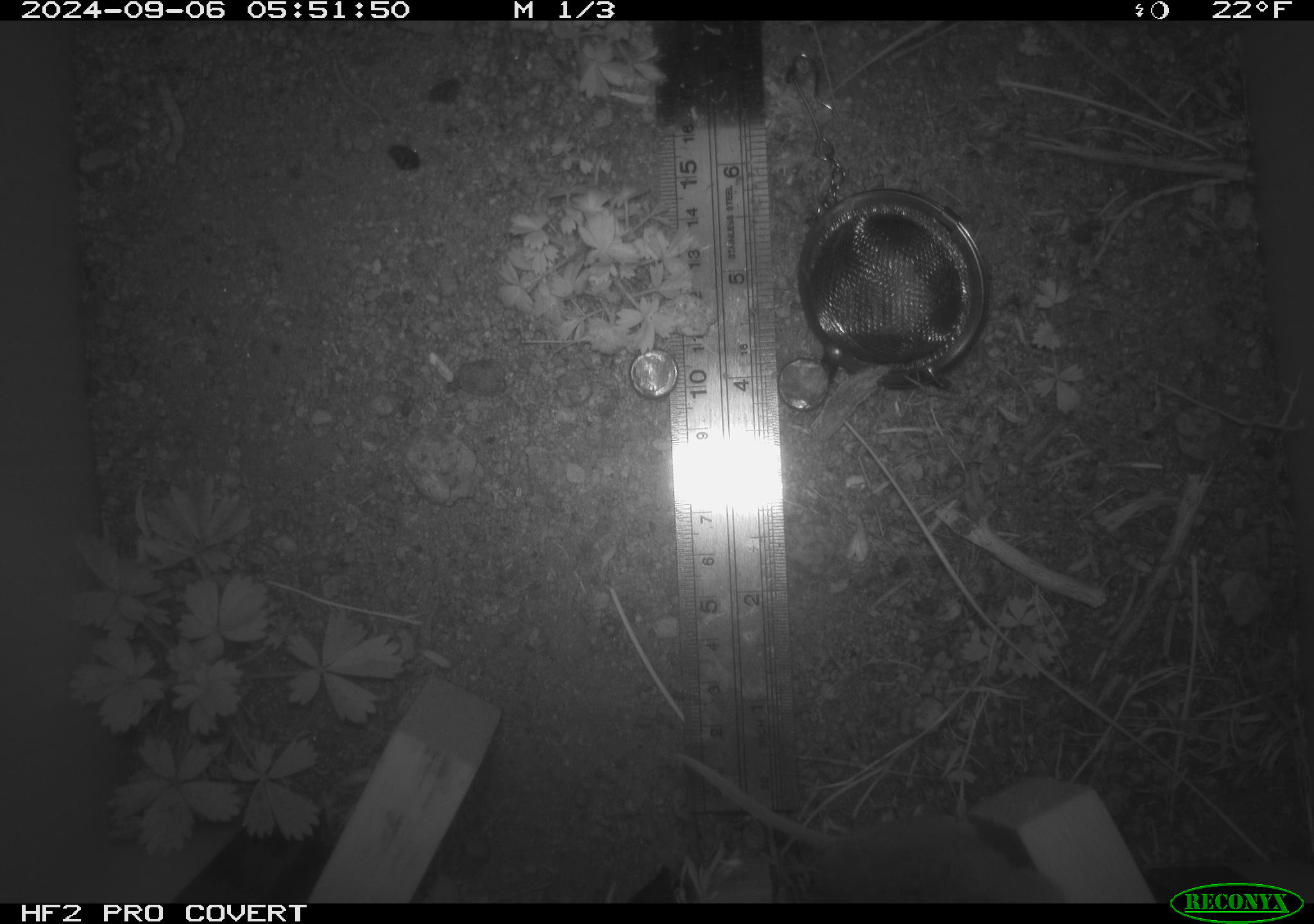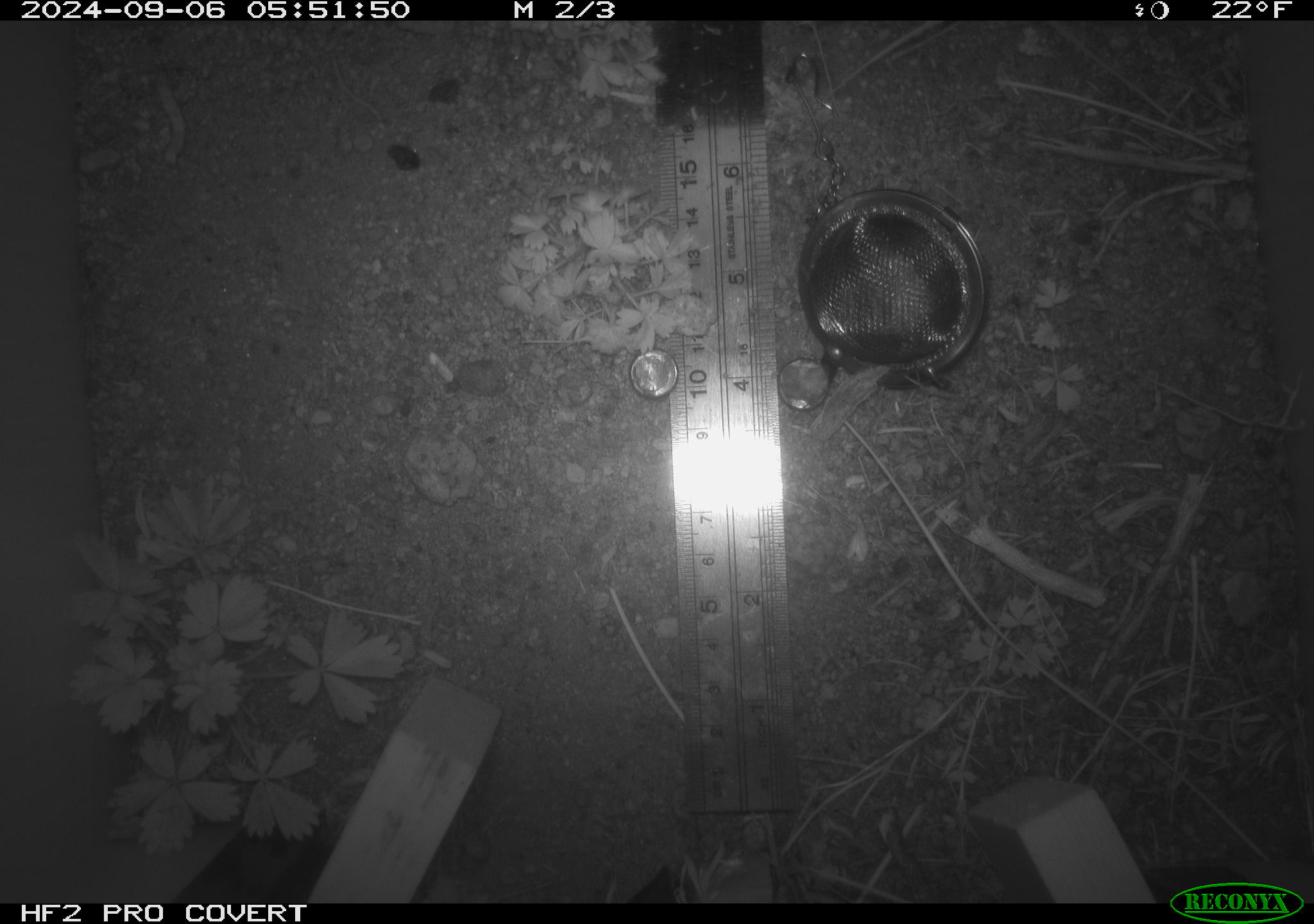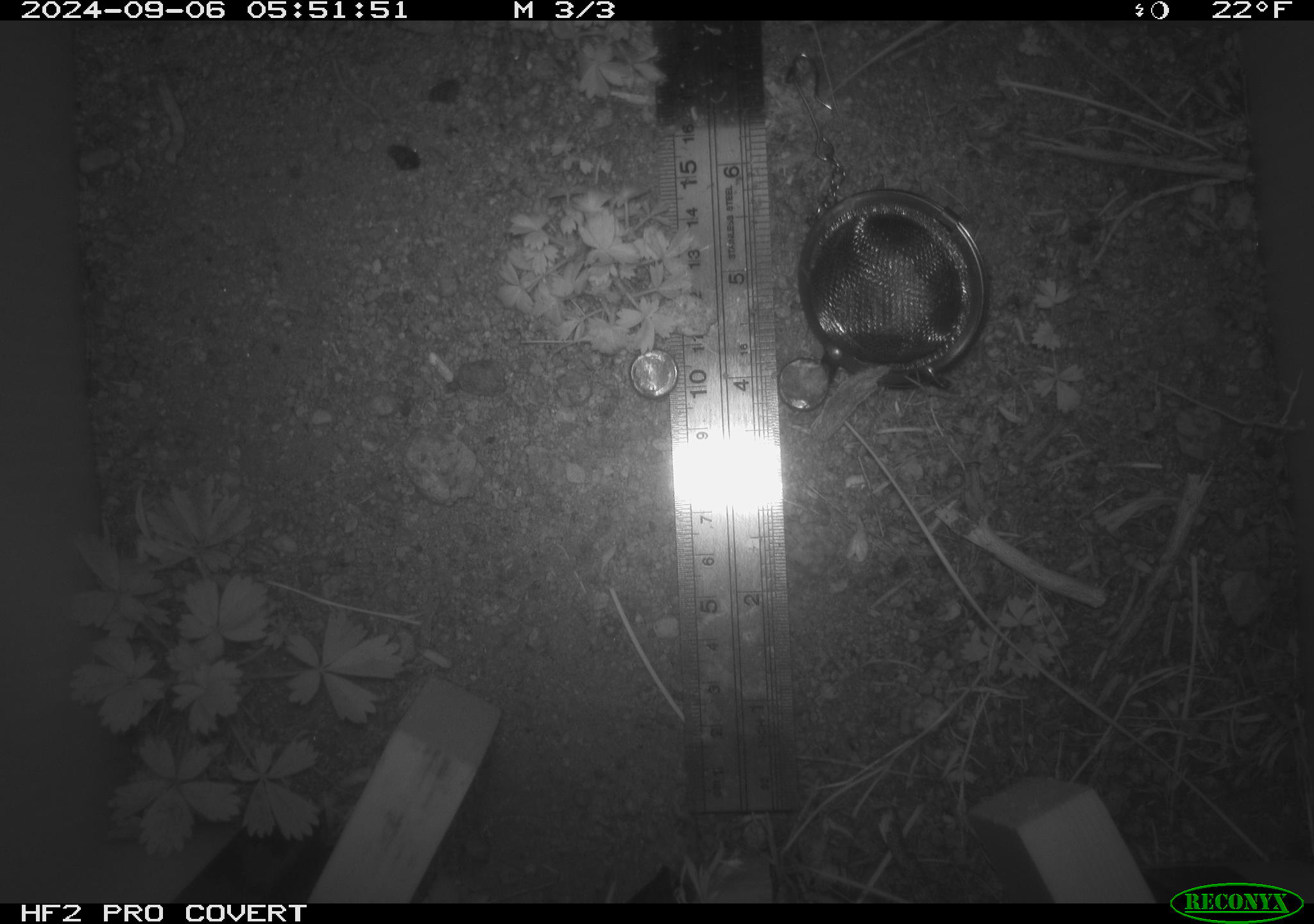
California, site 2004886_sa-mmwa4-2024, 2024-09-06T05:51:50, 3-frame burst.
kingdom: Animalia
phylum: Chordata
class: Mammalia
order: Rodentia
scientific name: Rodentia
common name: mouse species